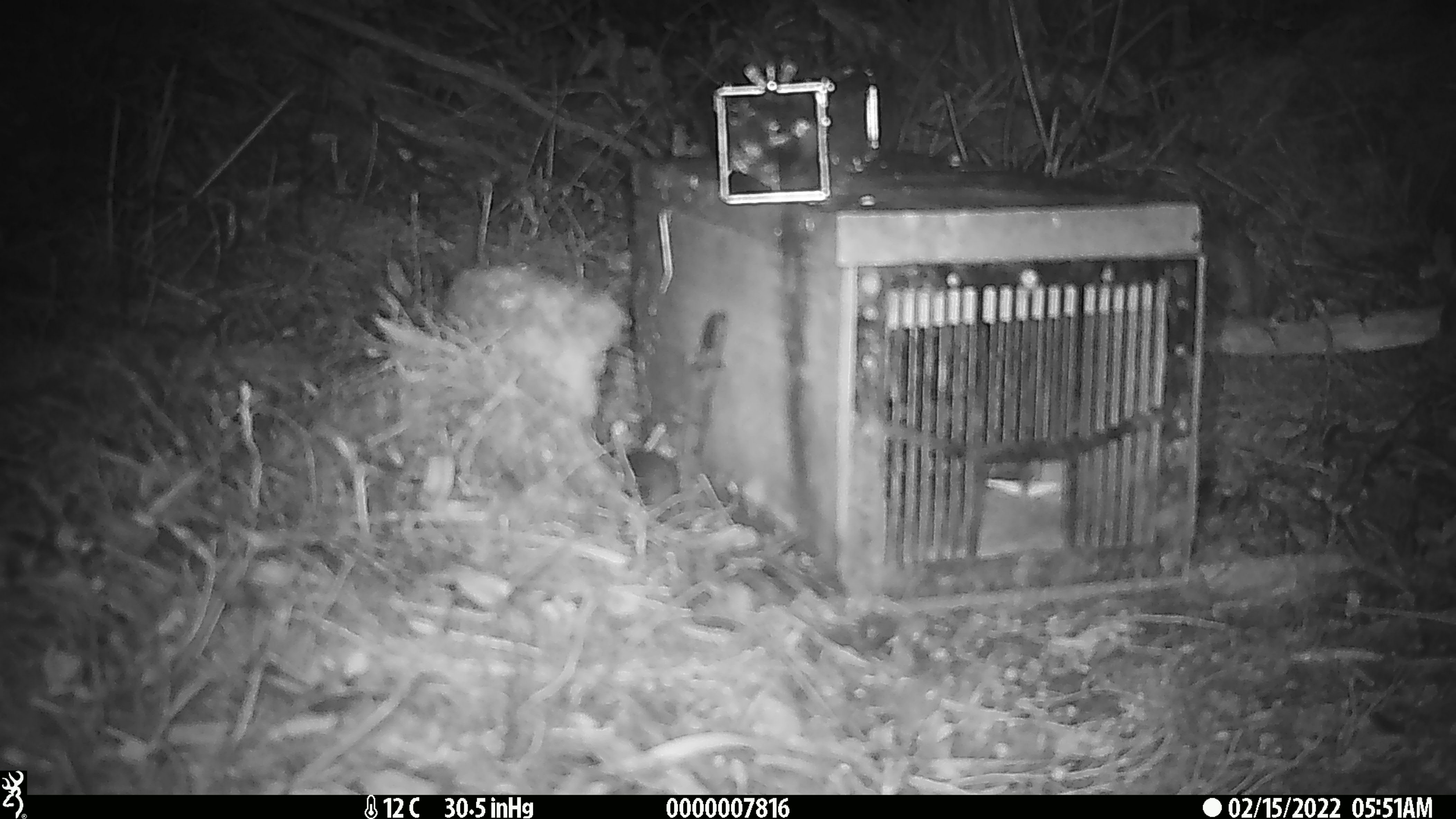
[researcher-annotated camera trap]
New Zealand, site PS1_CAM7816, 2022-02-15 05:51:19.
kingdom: Animalia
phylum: Chordata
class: Mammalia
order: Rodentia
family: Muridae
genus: Mus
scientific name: Mus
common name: mouse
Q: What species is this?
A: Mouse (Mus).